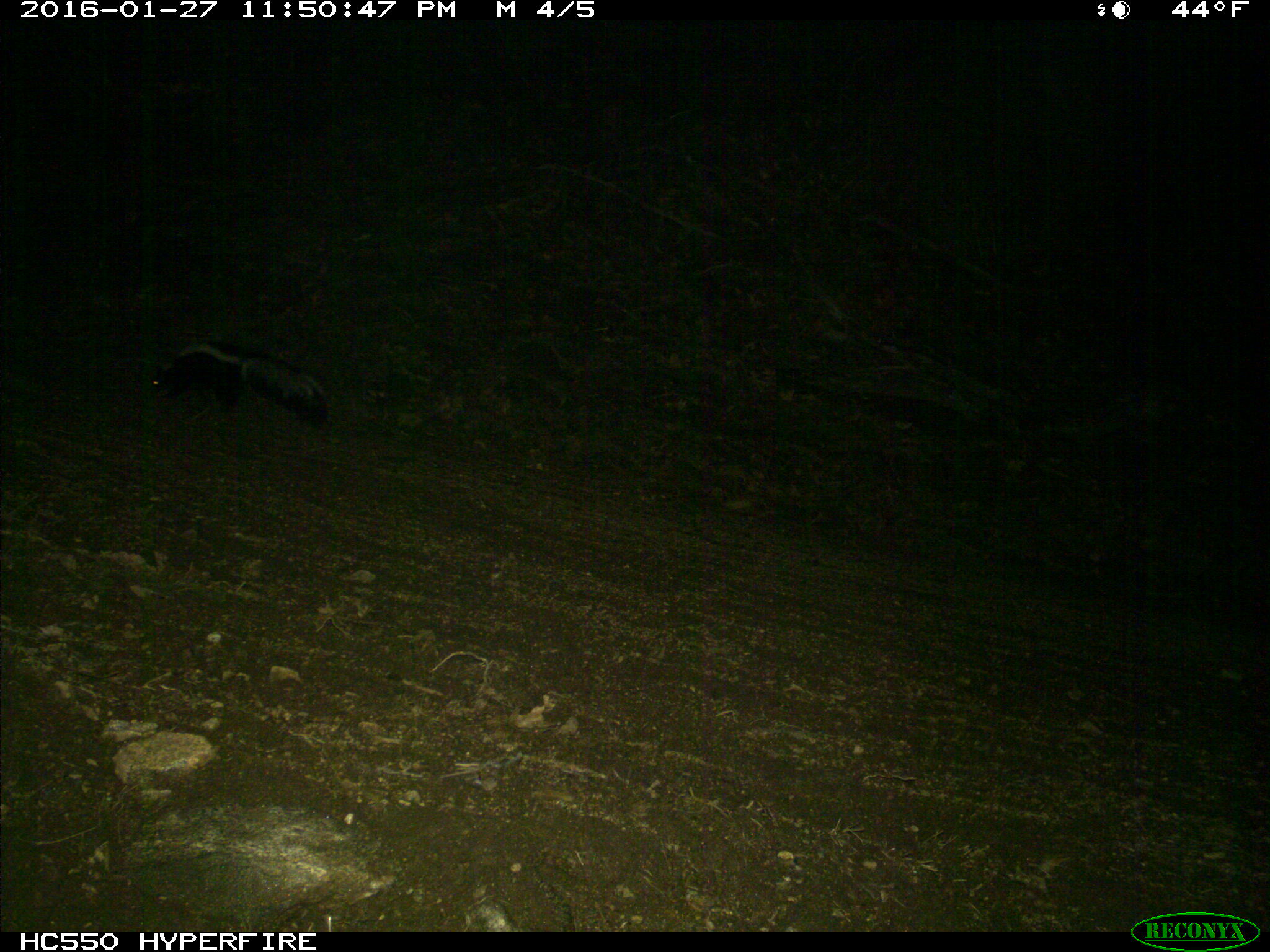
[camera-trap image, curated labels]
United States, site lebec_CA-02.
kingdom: Animalia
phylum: Chordata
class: Mammalia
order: Carnivora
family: Mephitidae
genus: Mephitis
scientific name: Mephitis mephitis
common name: striped skunk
Mephitis mephitis (striped skunk).